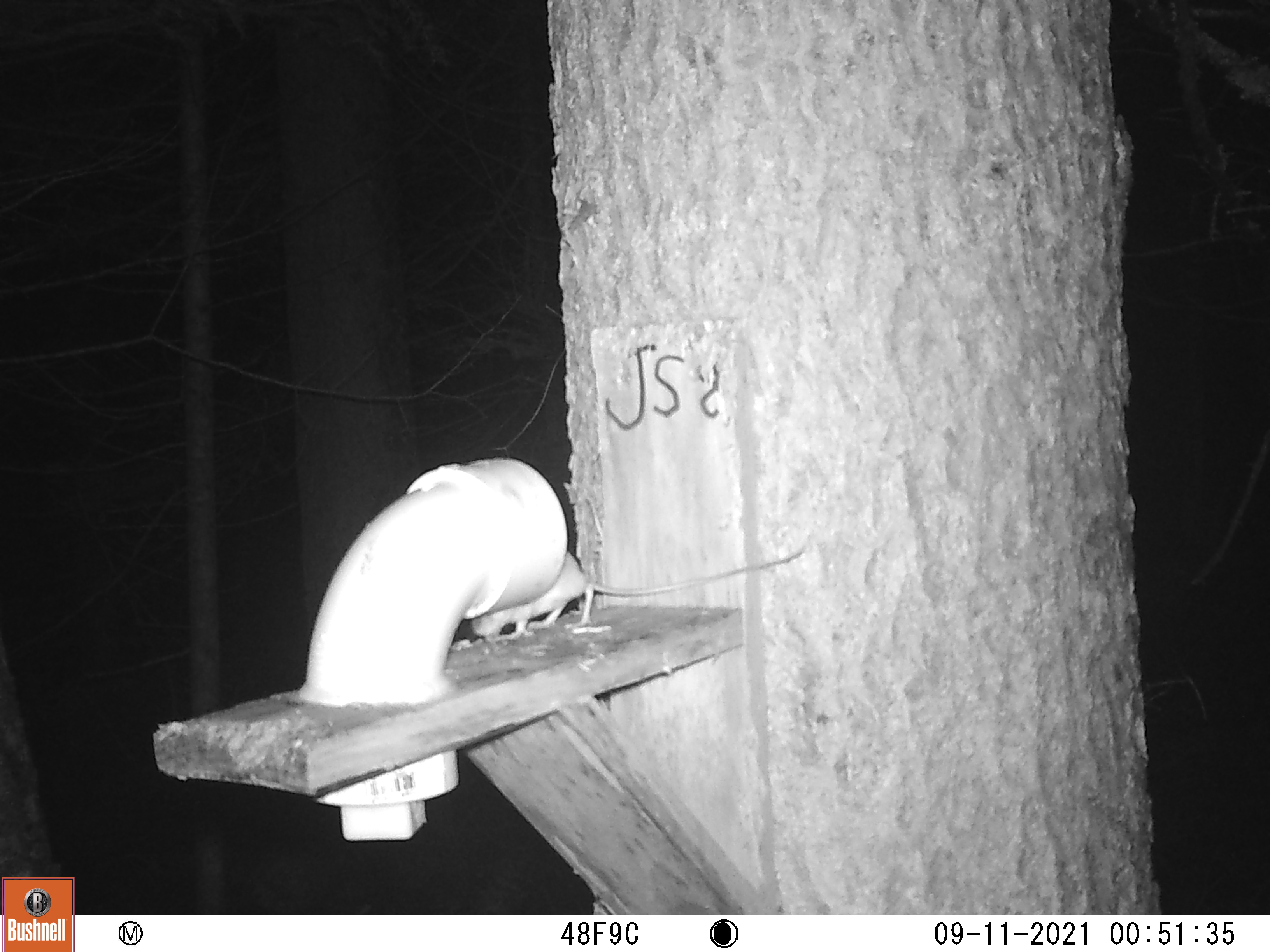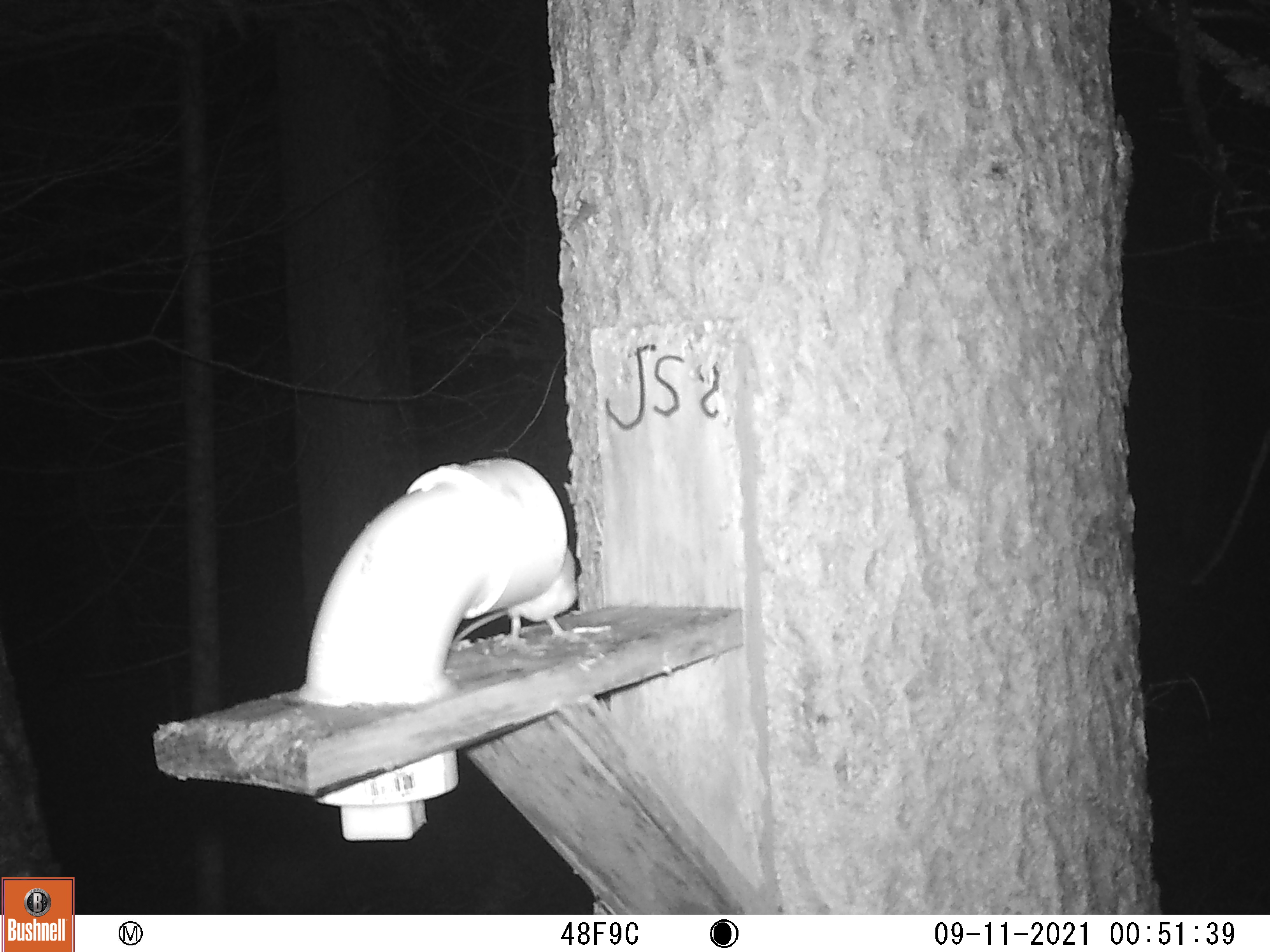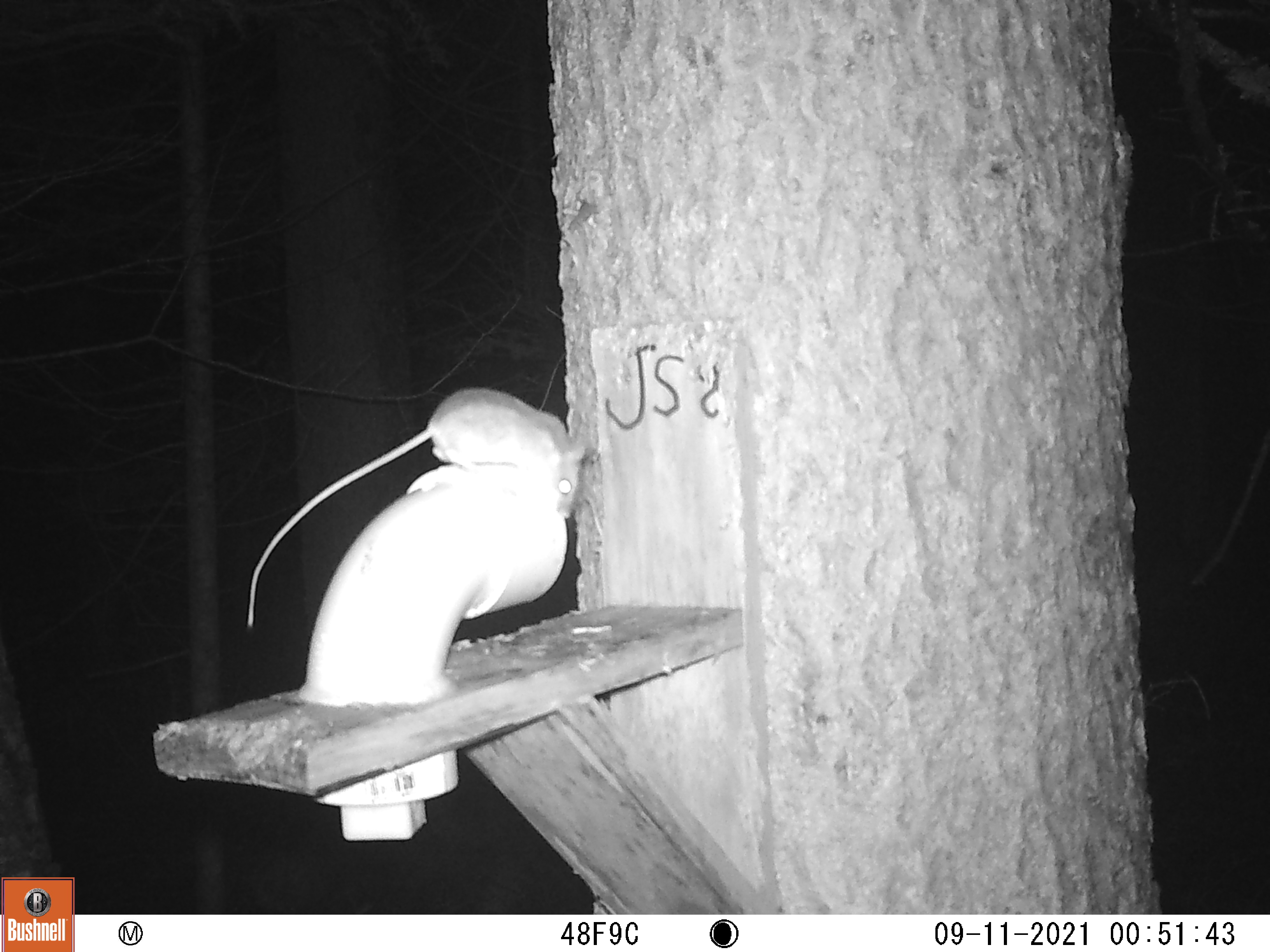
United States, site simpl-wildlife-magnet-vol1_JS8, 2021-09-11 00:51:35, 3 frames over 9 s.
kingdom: Animalia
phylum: Chordata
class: Mammalia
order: Rodentia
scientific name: Rodentia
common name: mouse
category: mouse sp.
Mouse sp. (mouse) (Rodentia).